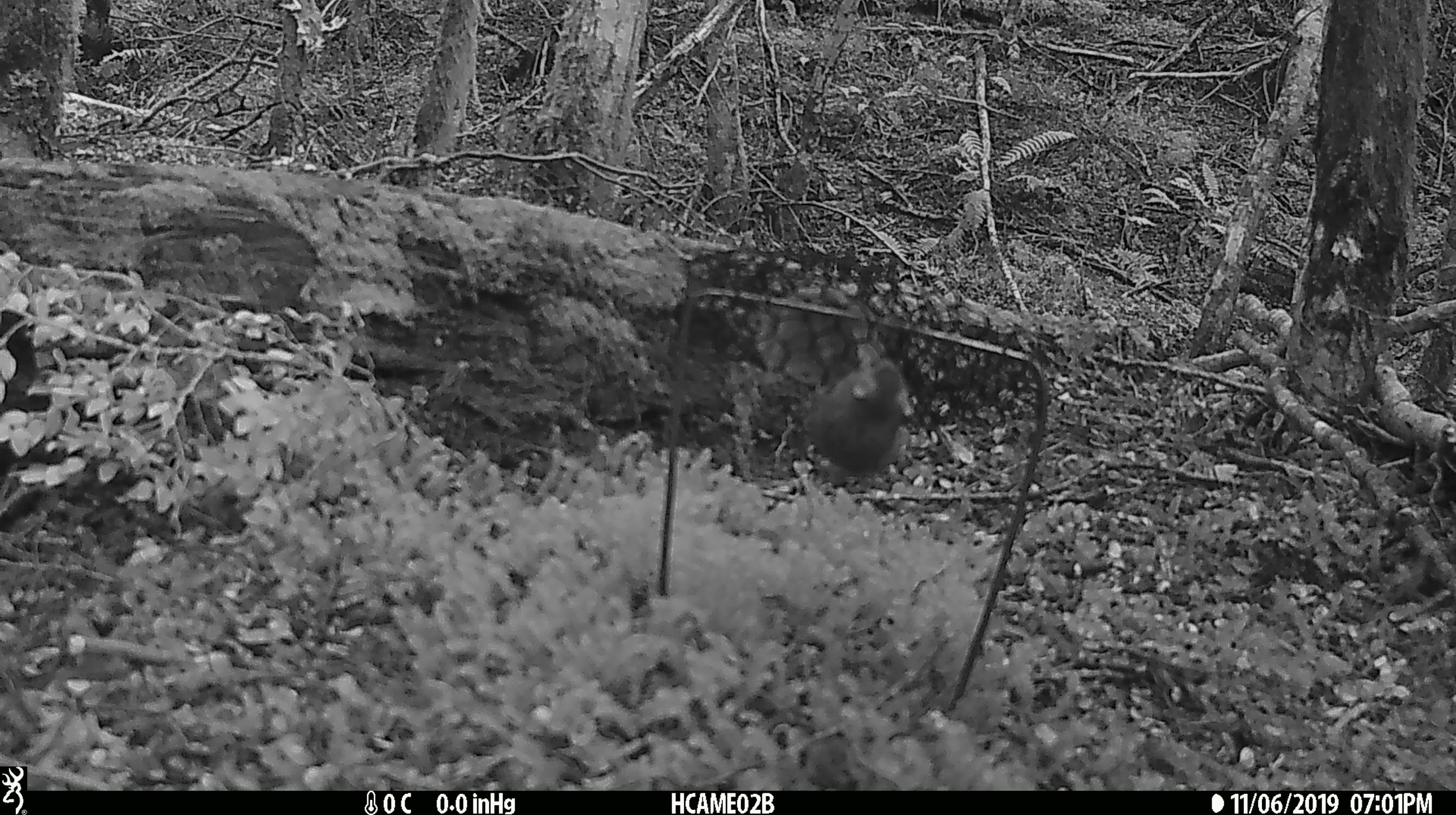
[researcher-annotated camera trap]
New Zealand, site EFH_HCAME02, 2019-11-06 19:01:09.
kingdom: Animalia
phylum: Chordata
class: Mammalia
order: Rodentia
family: Muridae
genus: Mus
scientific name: Mus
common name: mouse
Mouse (Mus).